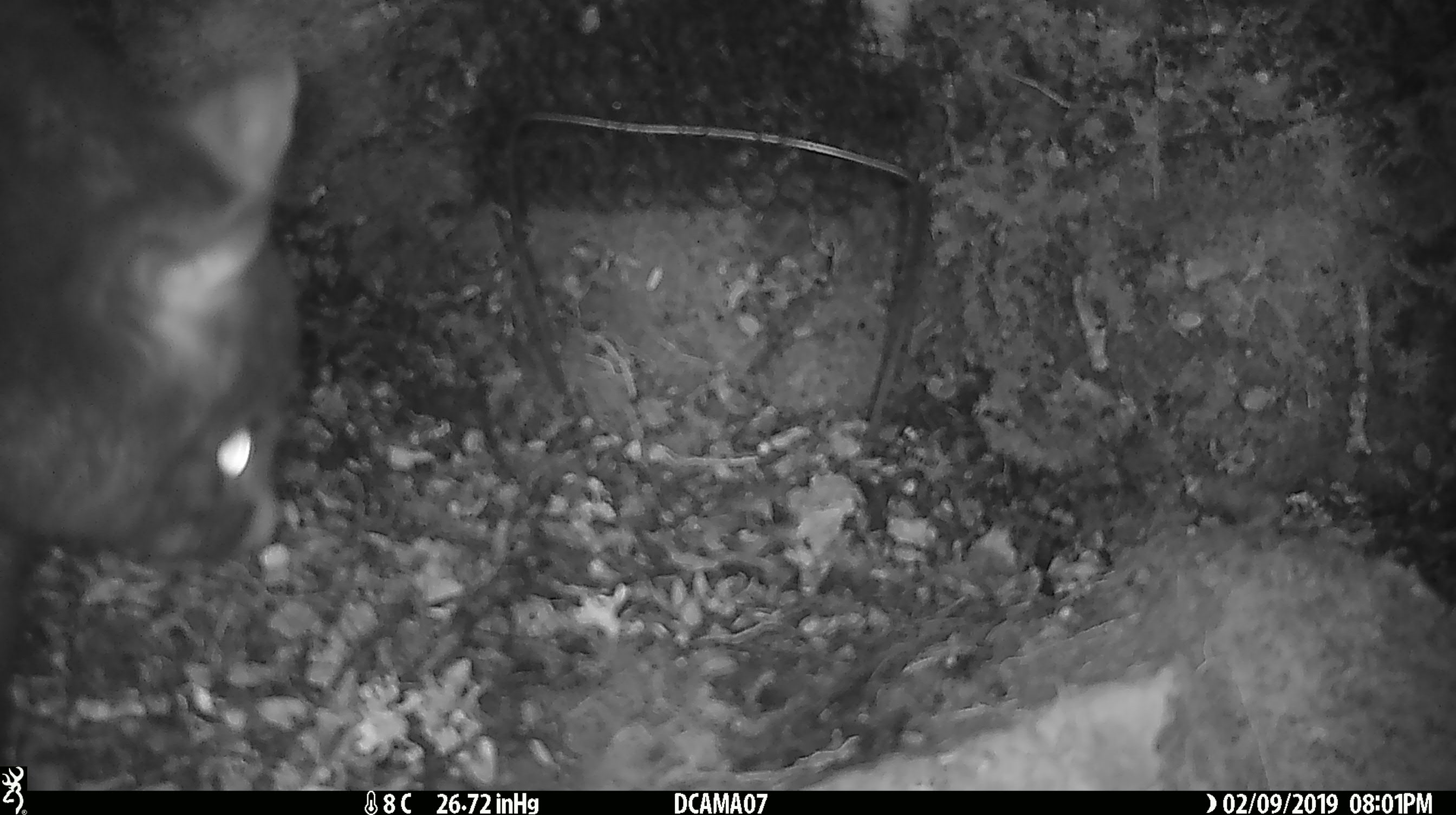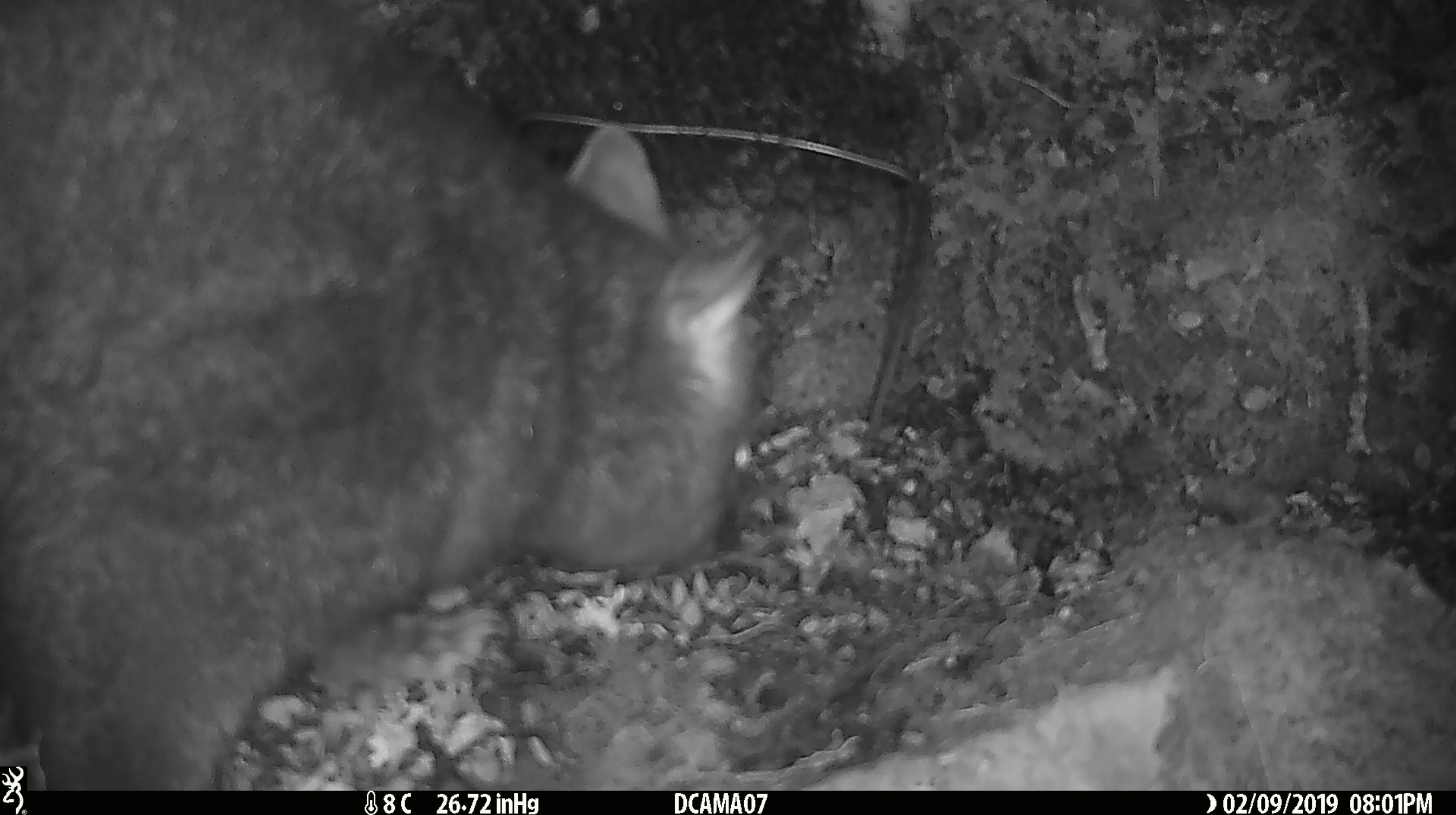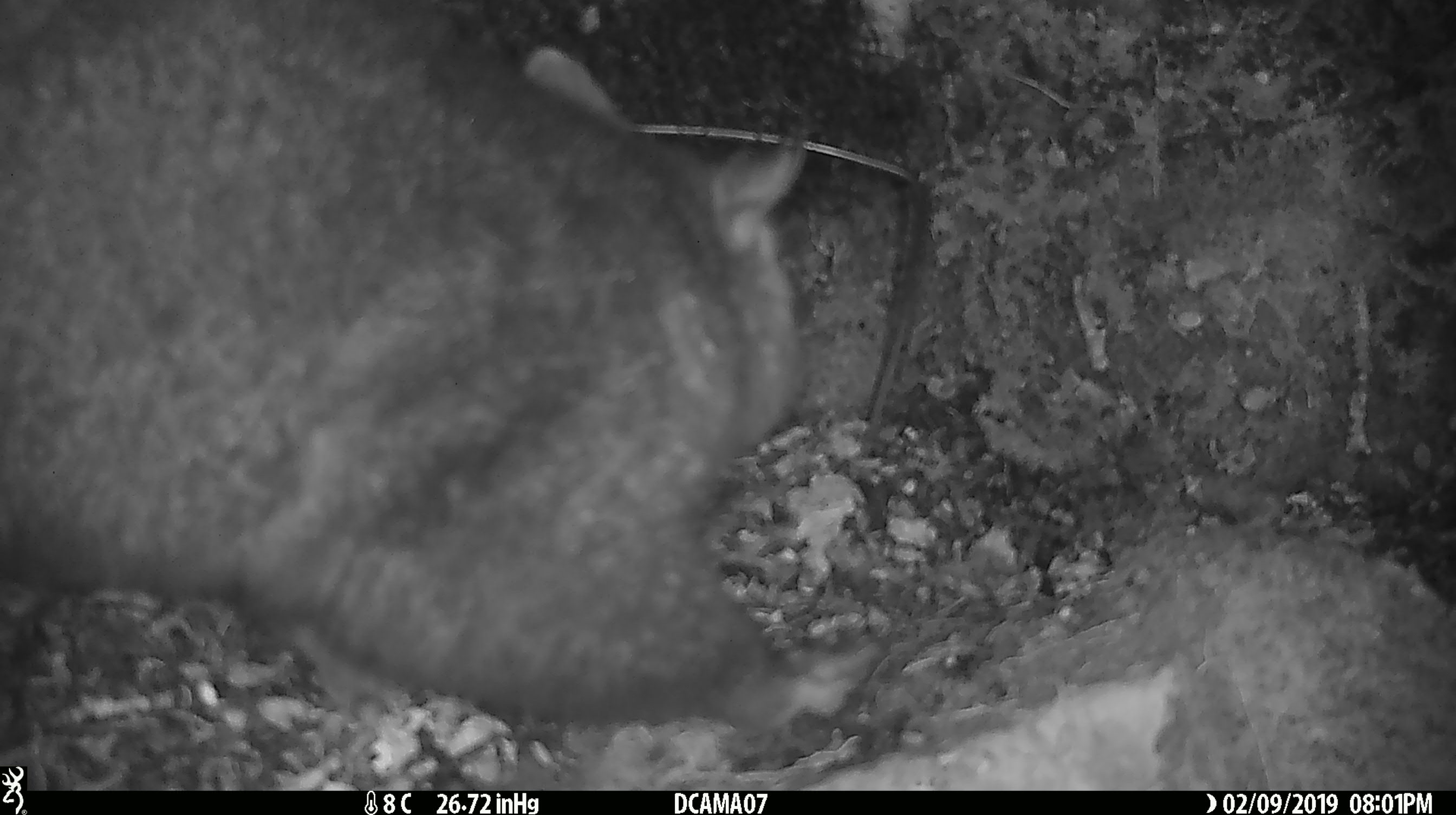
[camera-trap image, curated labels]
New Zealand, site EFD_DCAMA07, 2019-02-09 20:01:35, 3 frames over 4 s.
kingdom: Animalia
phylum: Chordata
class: Mammalia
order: Diprotodontia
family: Phalangeridae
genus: Trichosurus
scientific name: Trichosurus vulpecula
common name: common brushtail possum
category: possum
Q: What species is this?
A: Possum (common brushtail possum) (Trichosurus vulpecula).